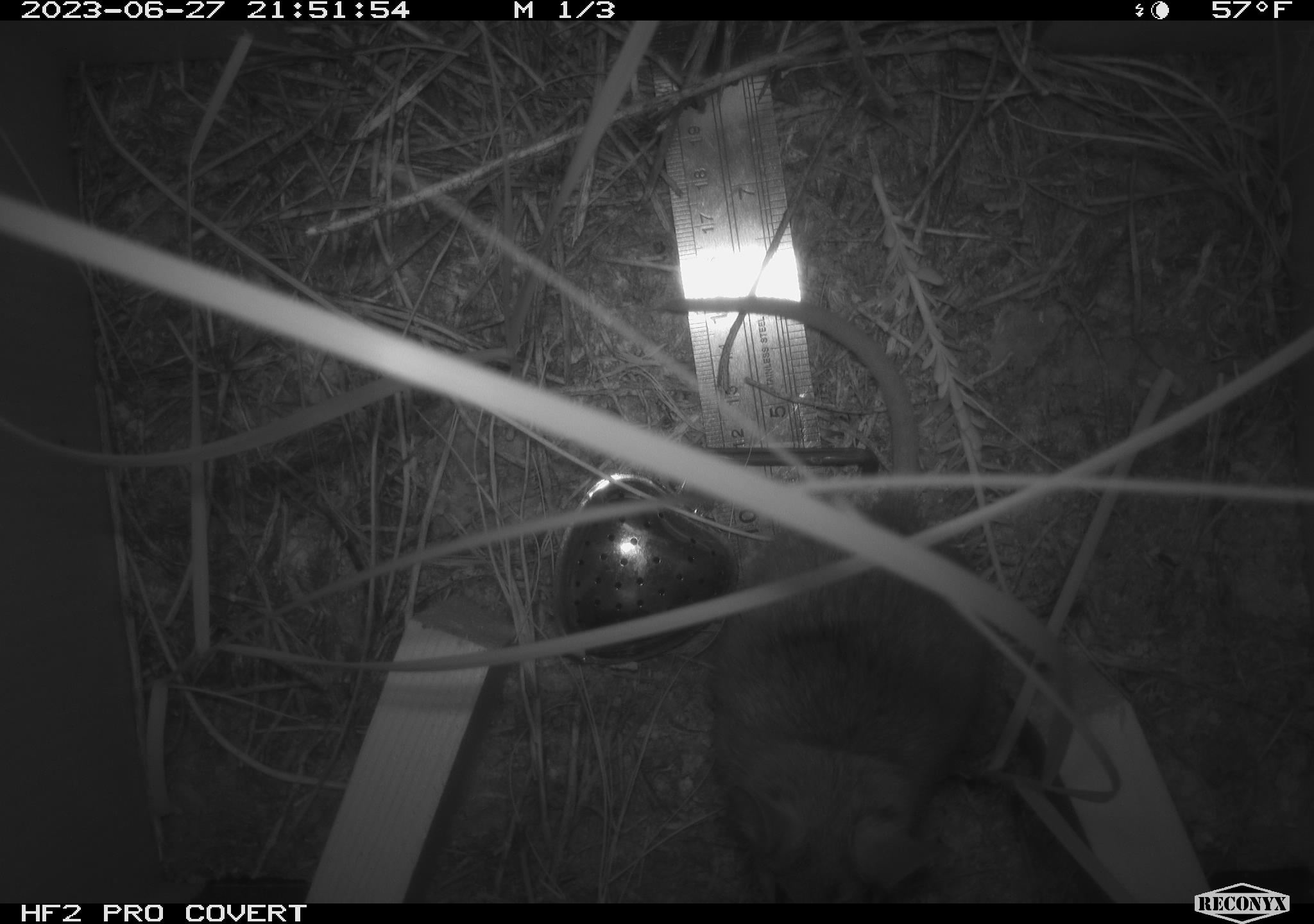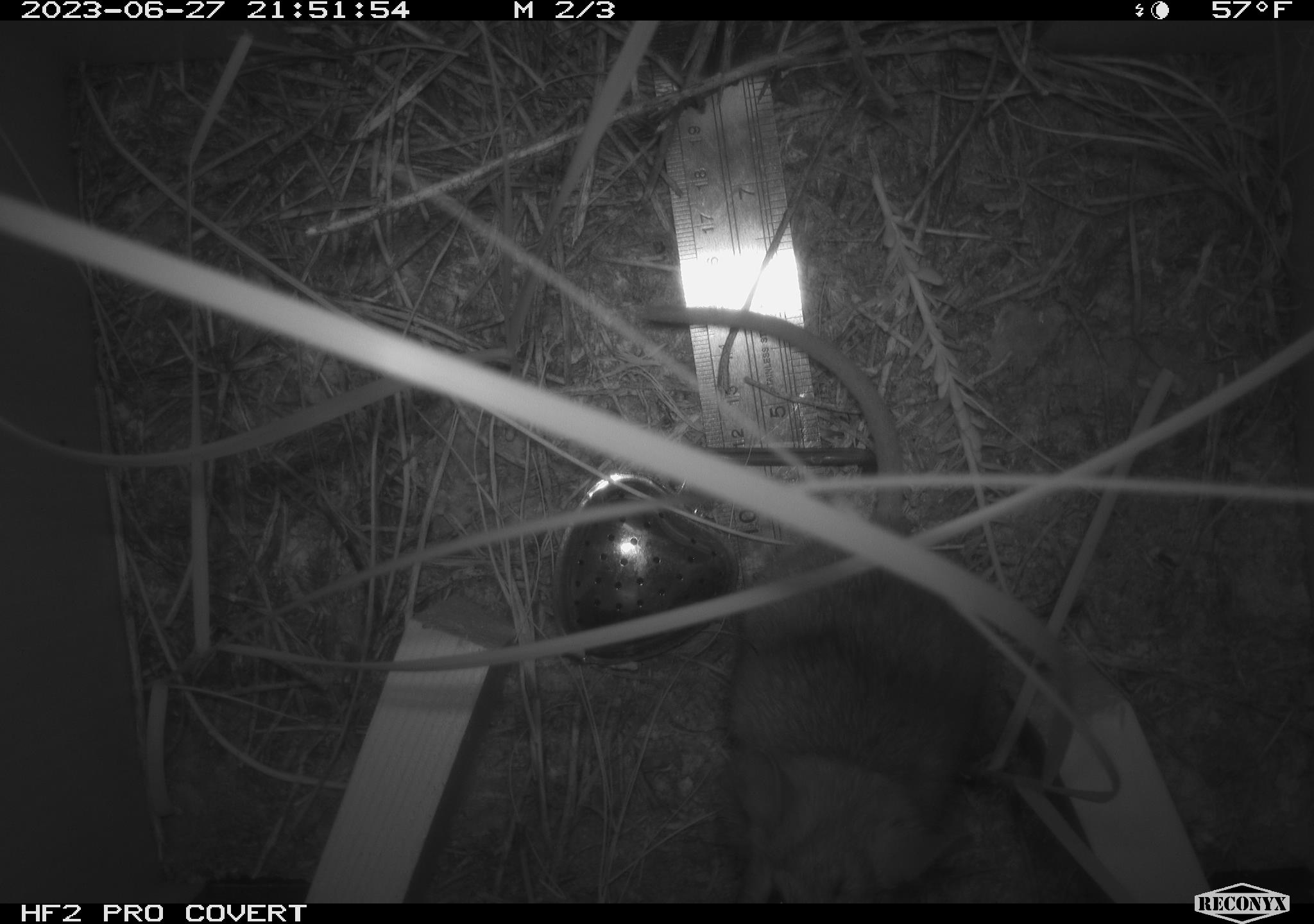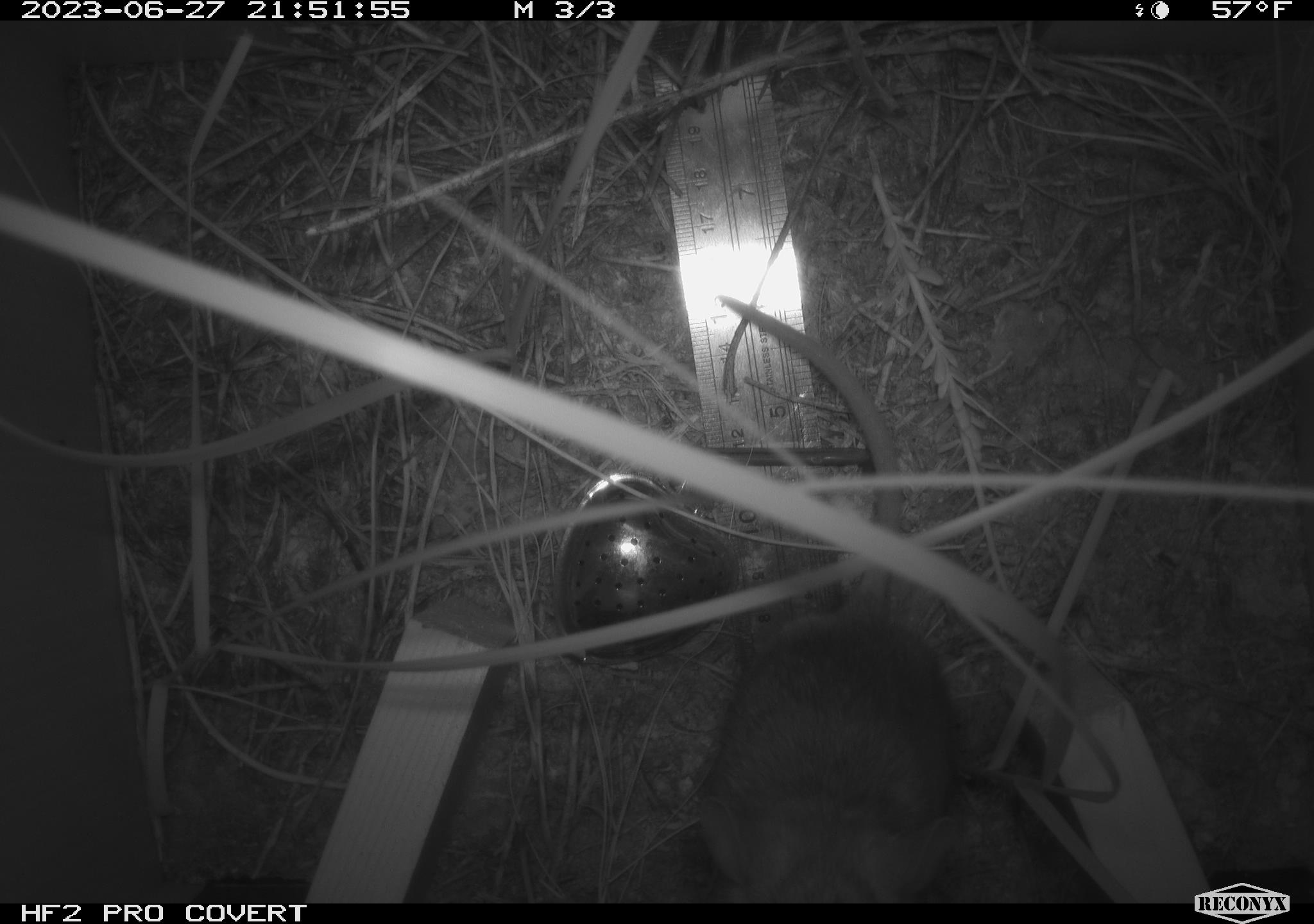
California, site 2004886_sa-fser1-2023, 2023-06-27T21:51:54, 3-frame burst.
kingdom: Animalia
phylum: Chordata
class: Mammalia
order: Rodentia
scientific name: Rodentia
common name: mouse species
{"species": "mouse species (Rodentia)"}